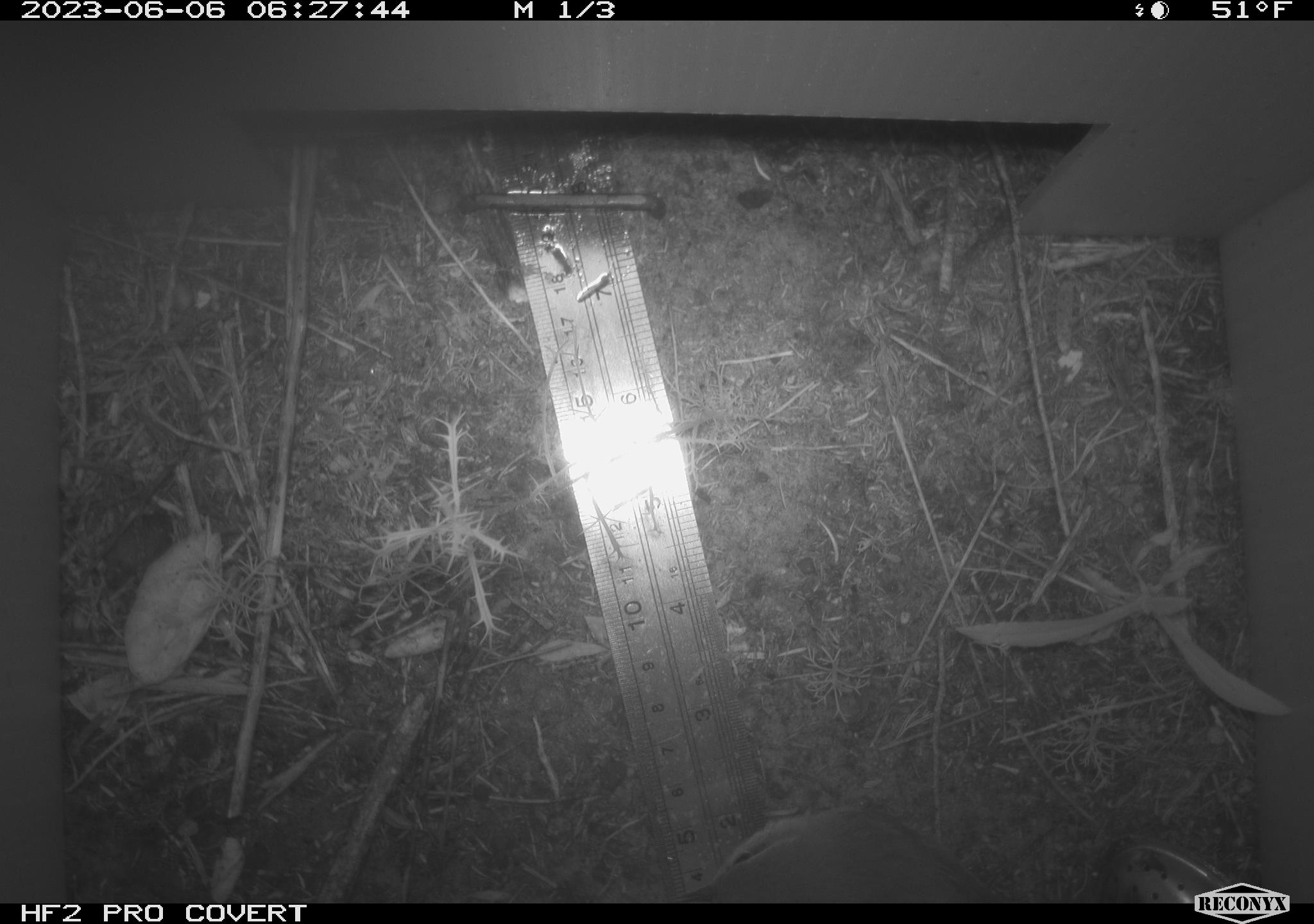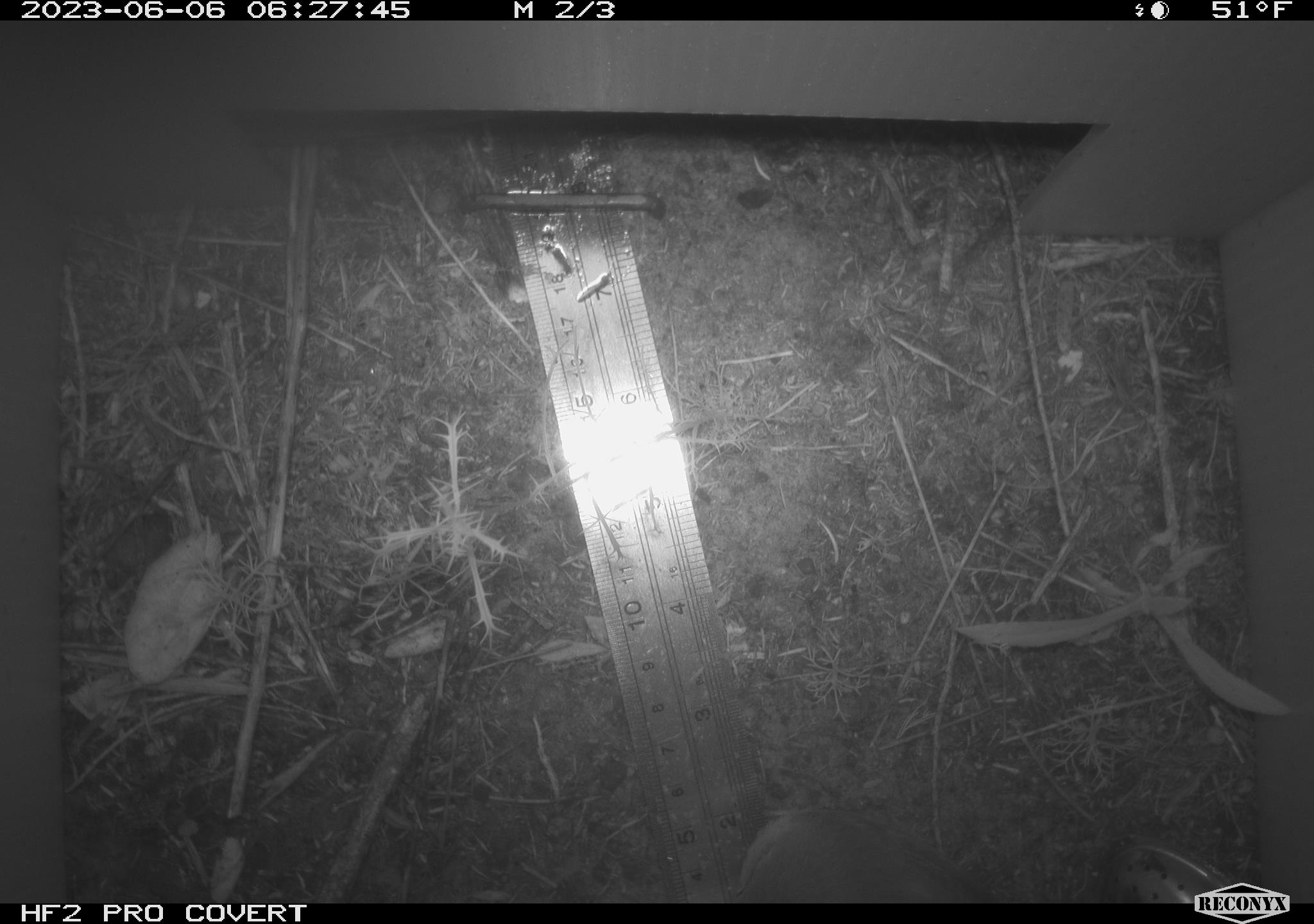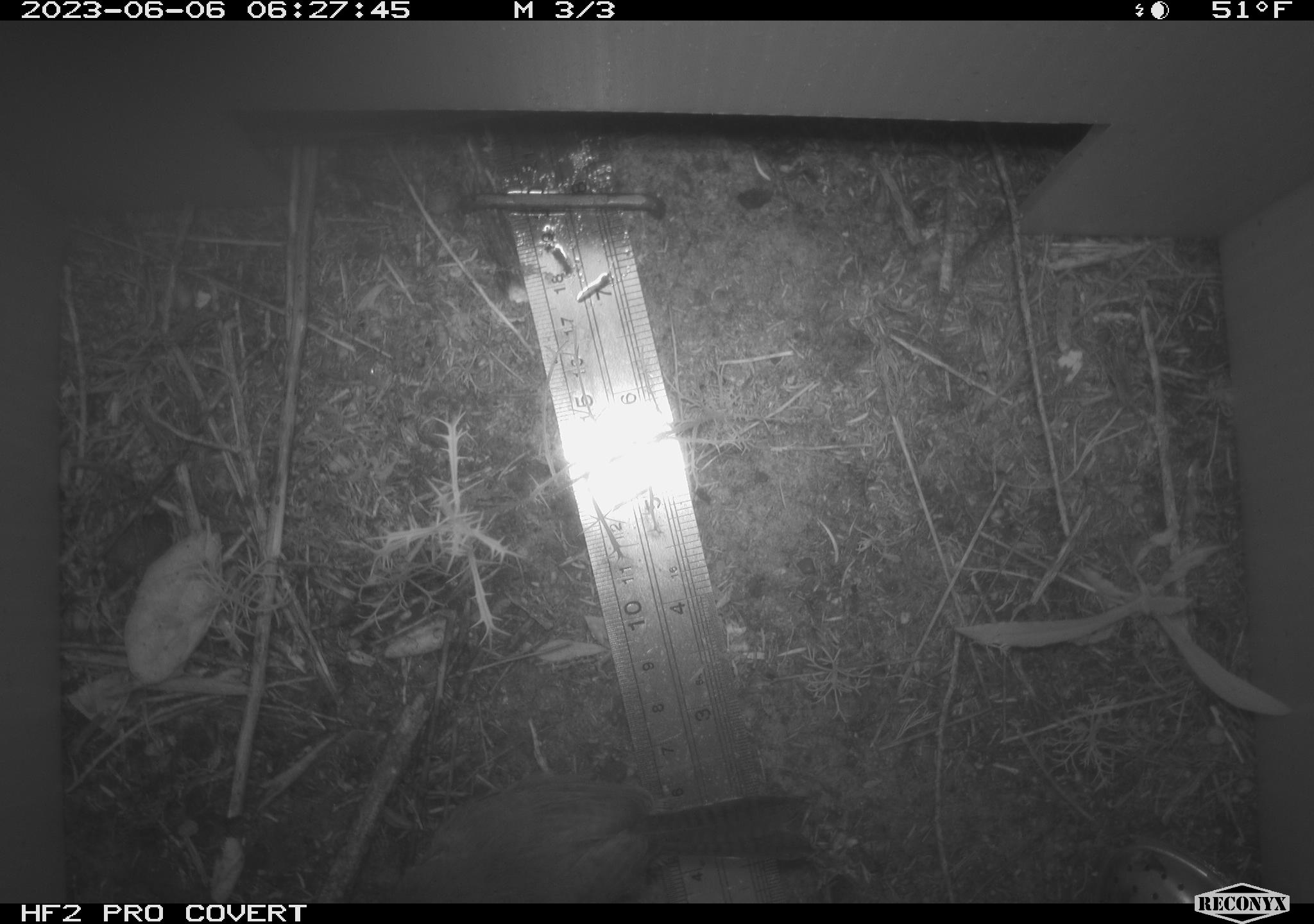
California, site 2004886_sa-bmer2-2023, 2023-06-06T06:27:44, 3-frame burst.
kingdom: Animalia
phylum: Chordata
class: Aves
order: Passeriformes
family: Troglodytidae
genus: Thryomanes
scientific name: Thryomanes bewickii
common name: bewick's wren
Bewick's wren (Thryomanes bewickii).